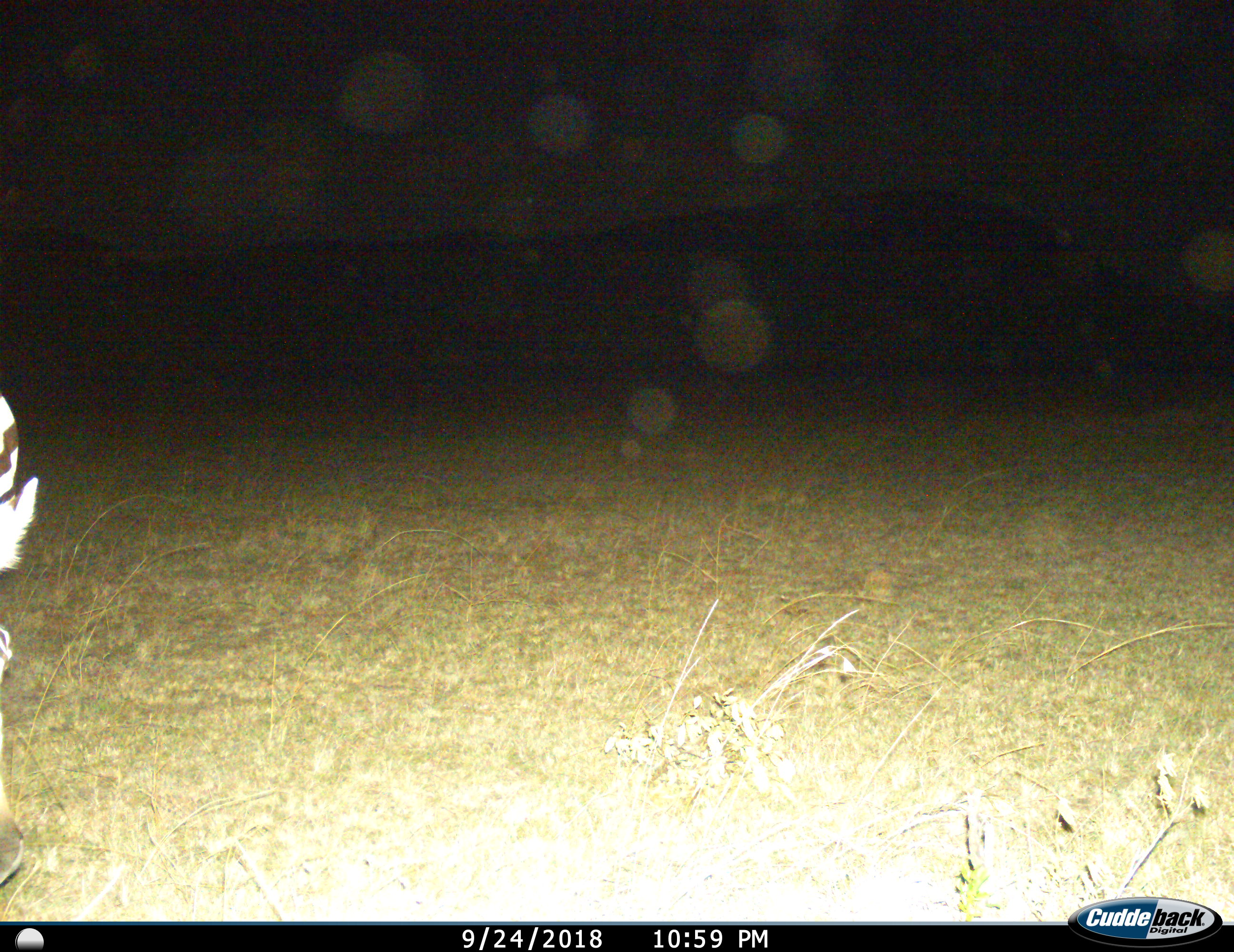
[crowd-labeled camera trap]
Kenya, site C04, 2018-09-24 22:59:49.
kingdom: Animalia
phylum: Chordata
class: Mammalia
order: Perissodactyla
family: Equidae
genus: Equus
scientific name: Equus quagga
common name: plains zebra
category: zebra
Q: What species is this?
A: Zebra (plains zebra) (Equus quagga).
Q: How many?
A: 1.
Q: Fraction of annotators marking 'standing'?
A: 60%.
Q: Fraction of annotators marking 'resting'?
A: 0%.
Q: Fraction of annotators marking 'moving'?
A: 30%.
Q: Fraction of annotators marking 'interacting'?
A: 0%.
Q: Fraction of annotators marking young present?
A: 0%.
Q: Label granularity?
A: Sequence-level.